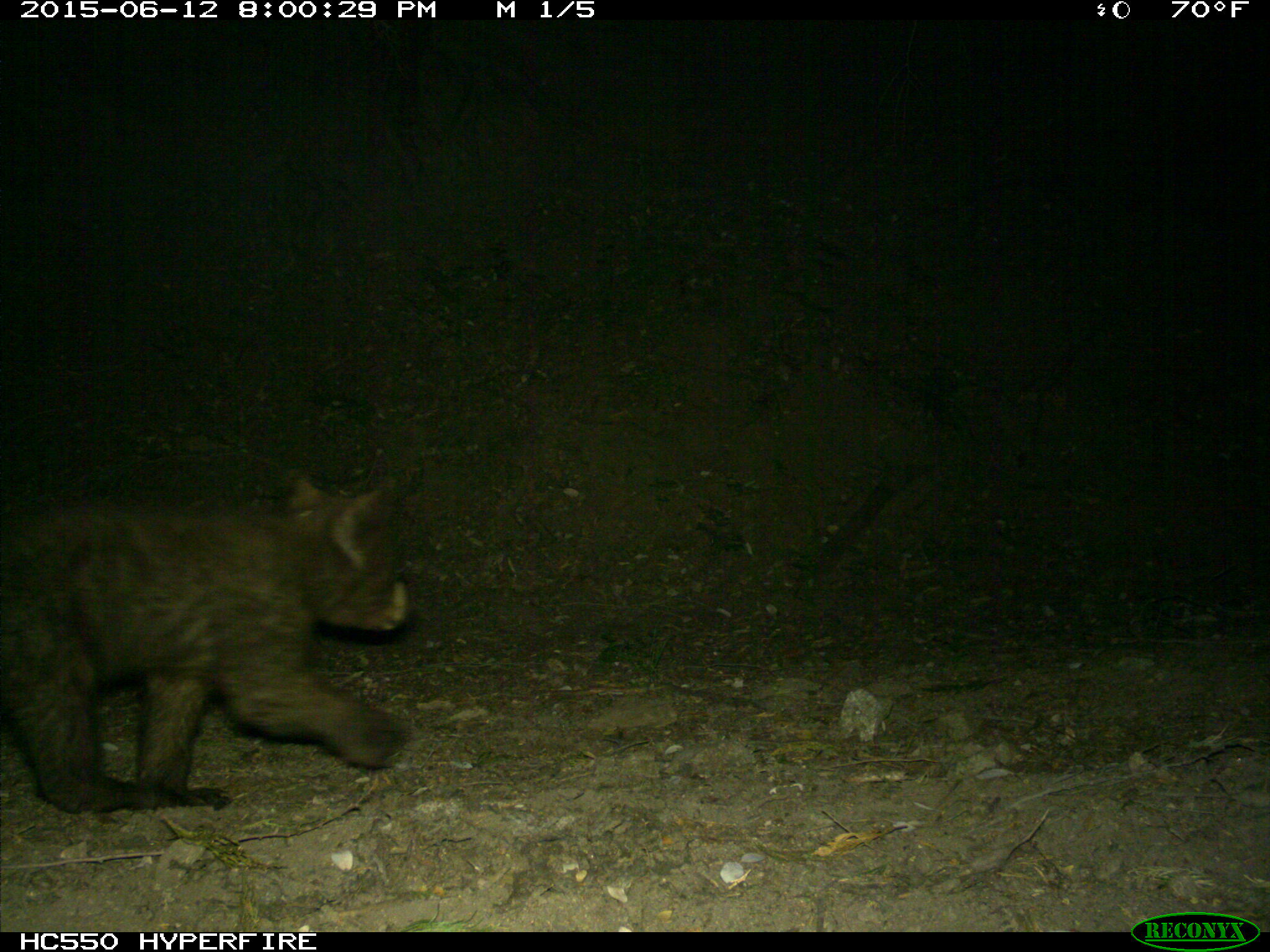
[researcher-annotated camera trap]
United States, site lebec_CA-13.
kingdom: Animalia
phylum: Chordata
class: Mammalia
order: Carnivora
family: Ursidae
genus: Ursus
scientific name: Ursus americanus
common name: american black bear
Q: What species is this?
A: Ursus americanus (american black bear).